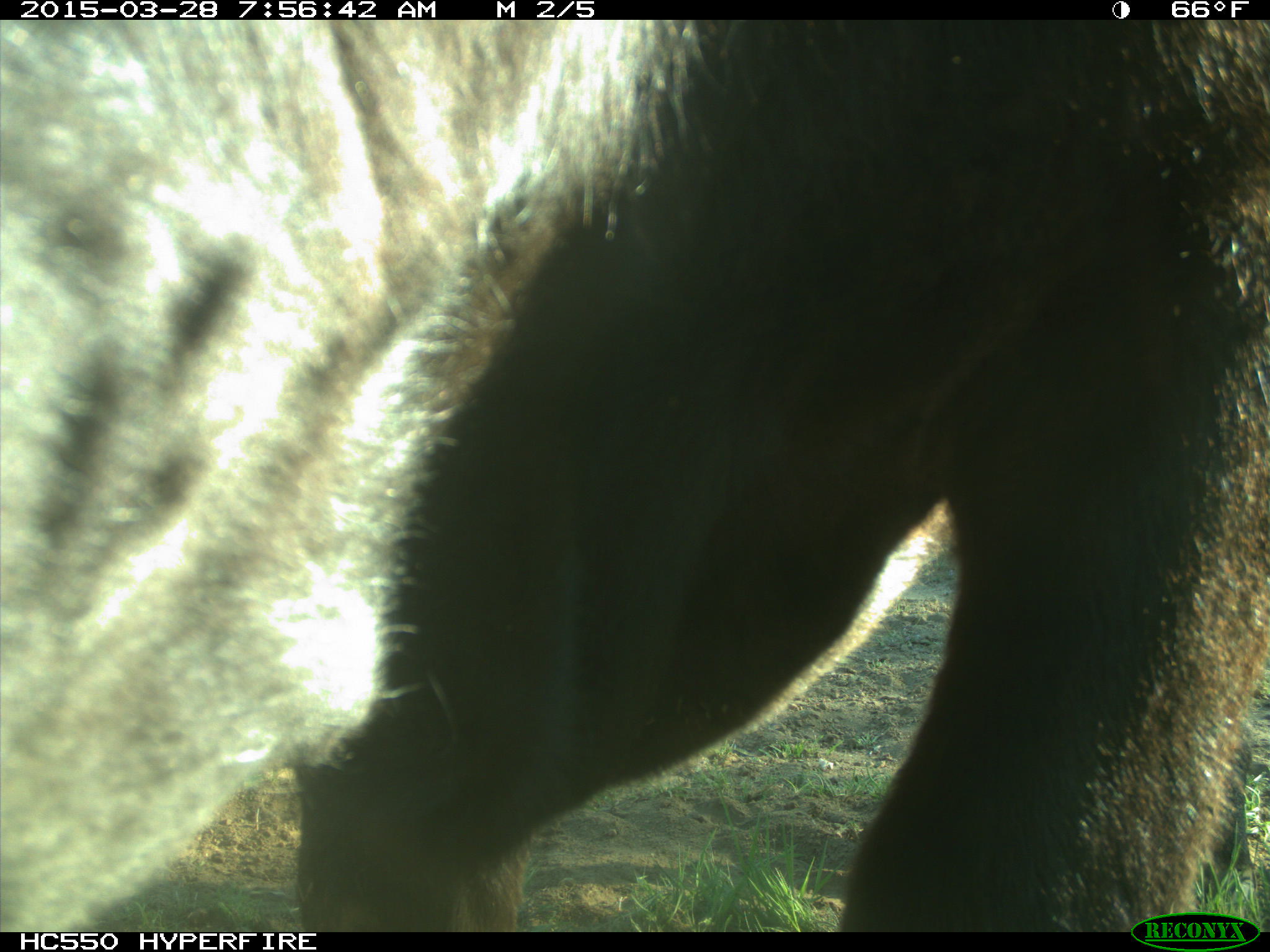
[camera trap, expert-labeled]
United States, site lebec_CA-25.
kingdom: Animalia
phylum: Chordata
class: Mammalia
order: Artiodactyla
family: Bovidae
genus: Bos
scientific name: Bos taurus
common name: domestic cow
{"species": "Bos taurus (domestic cow)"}